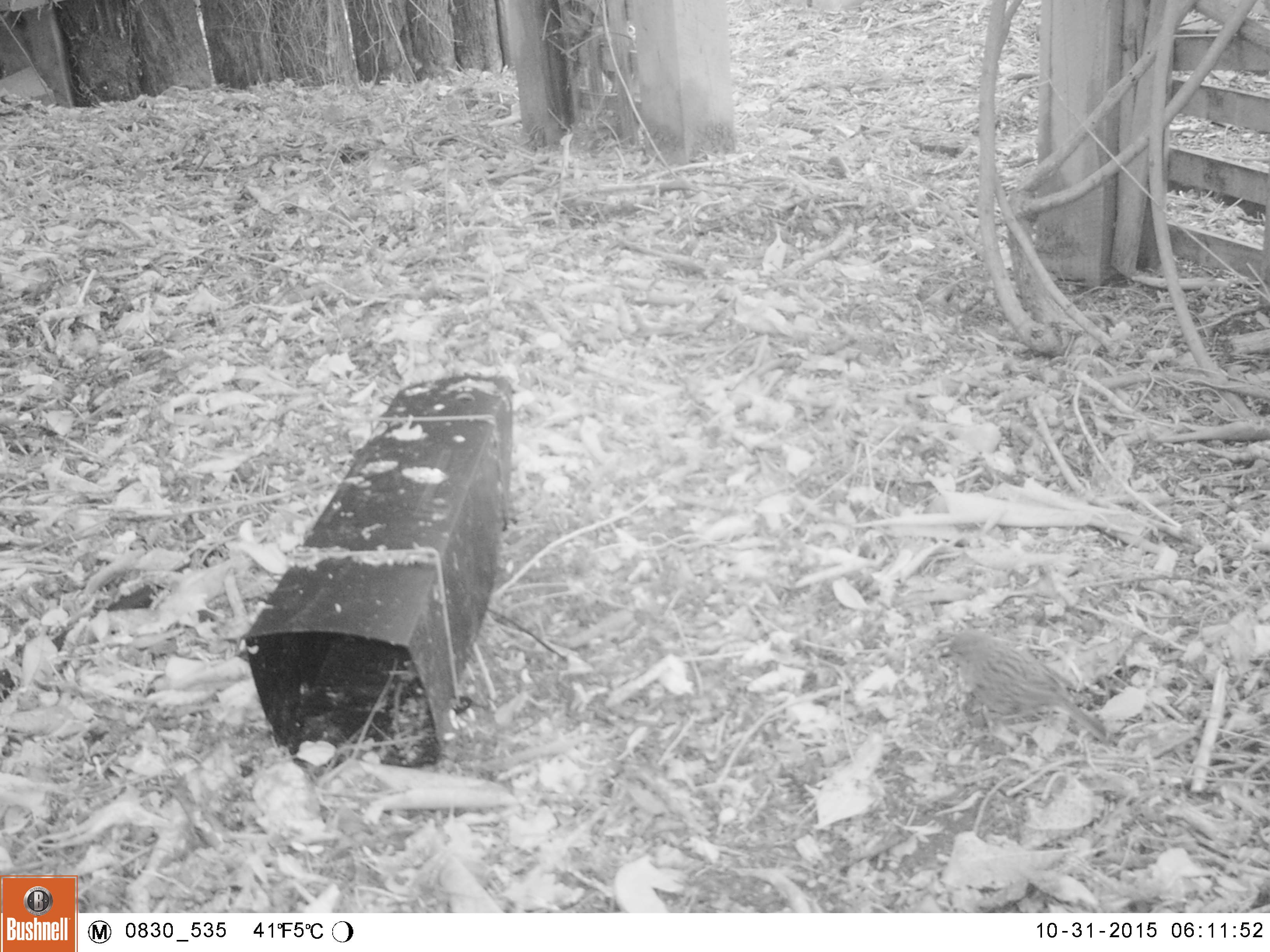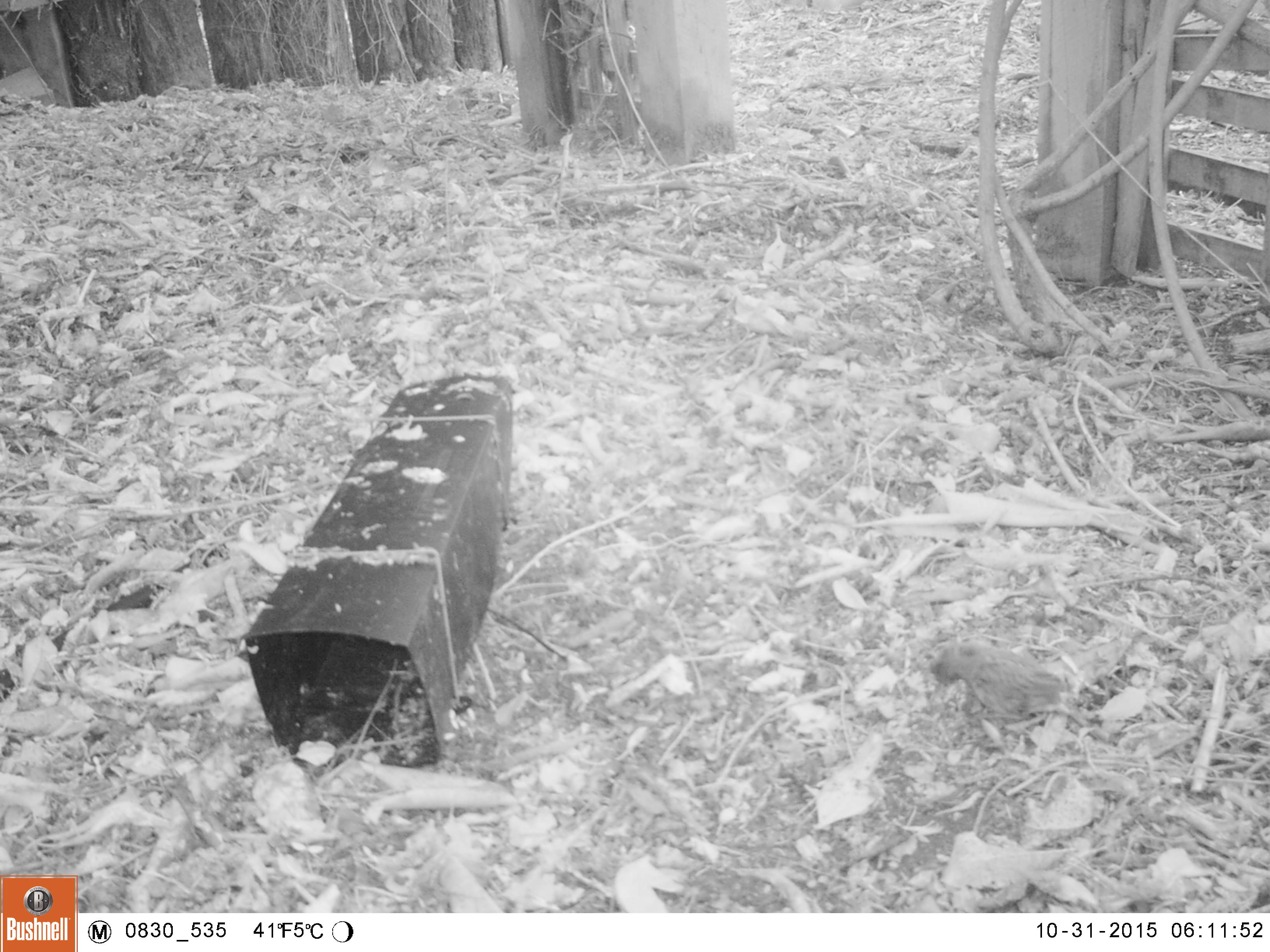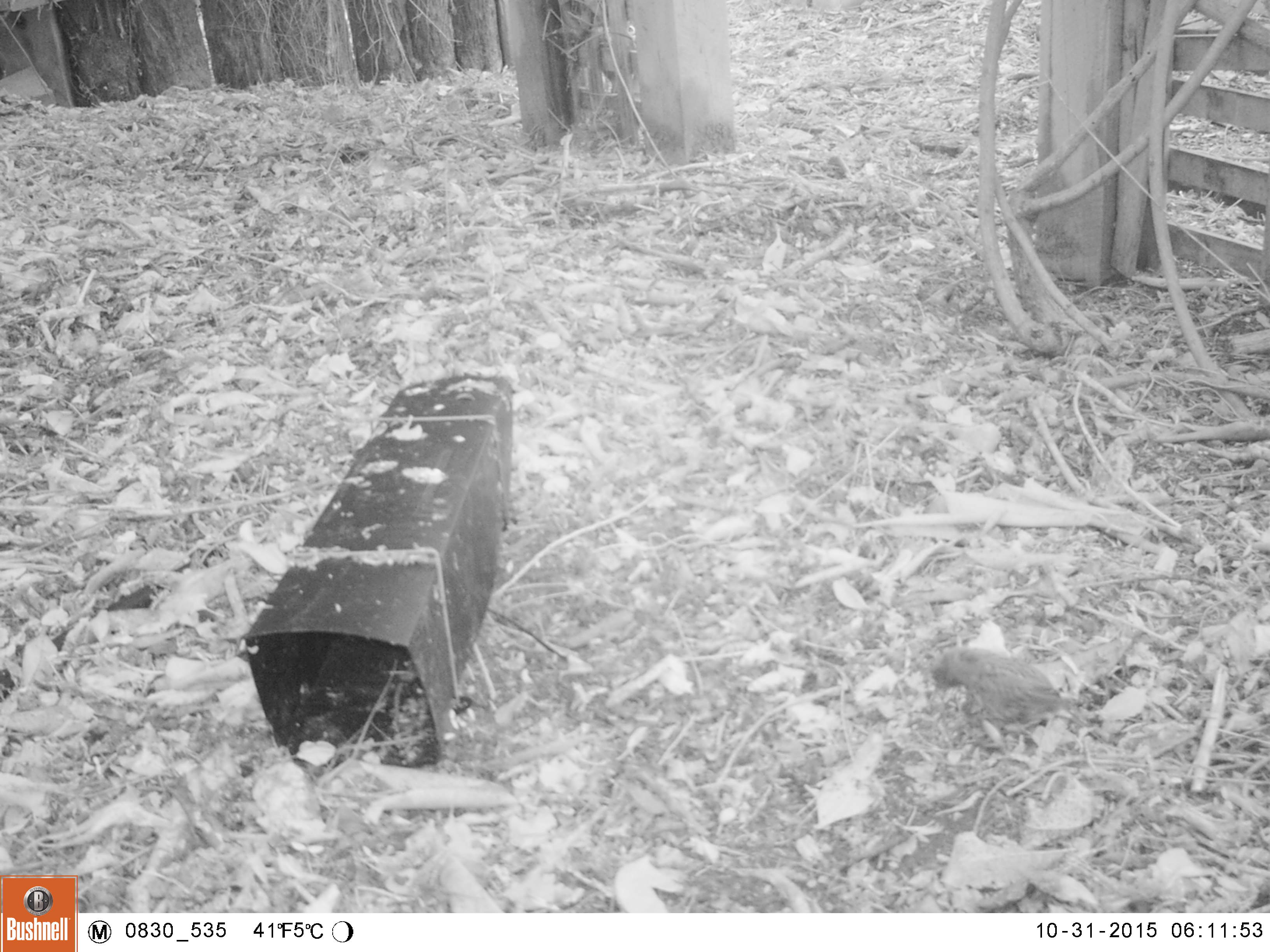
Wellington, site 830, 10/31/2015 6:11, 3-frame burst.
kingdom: Animalia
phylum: Chordata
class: Aves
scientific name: Aves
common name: bird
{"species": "bird (Aves)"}